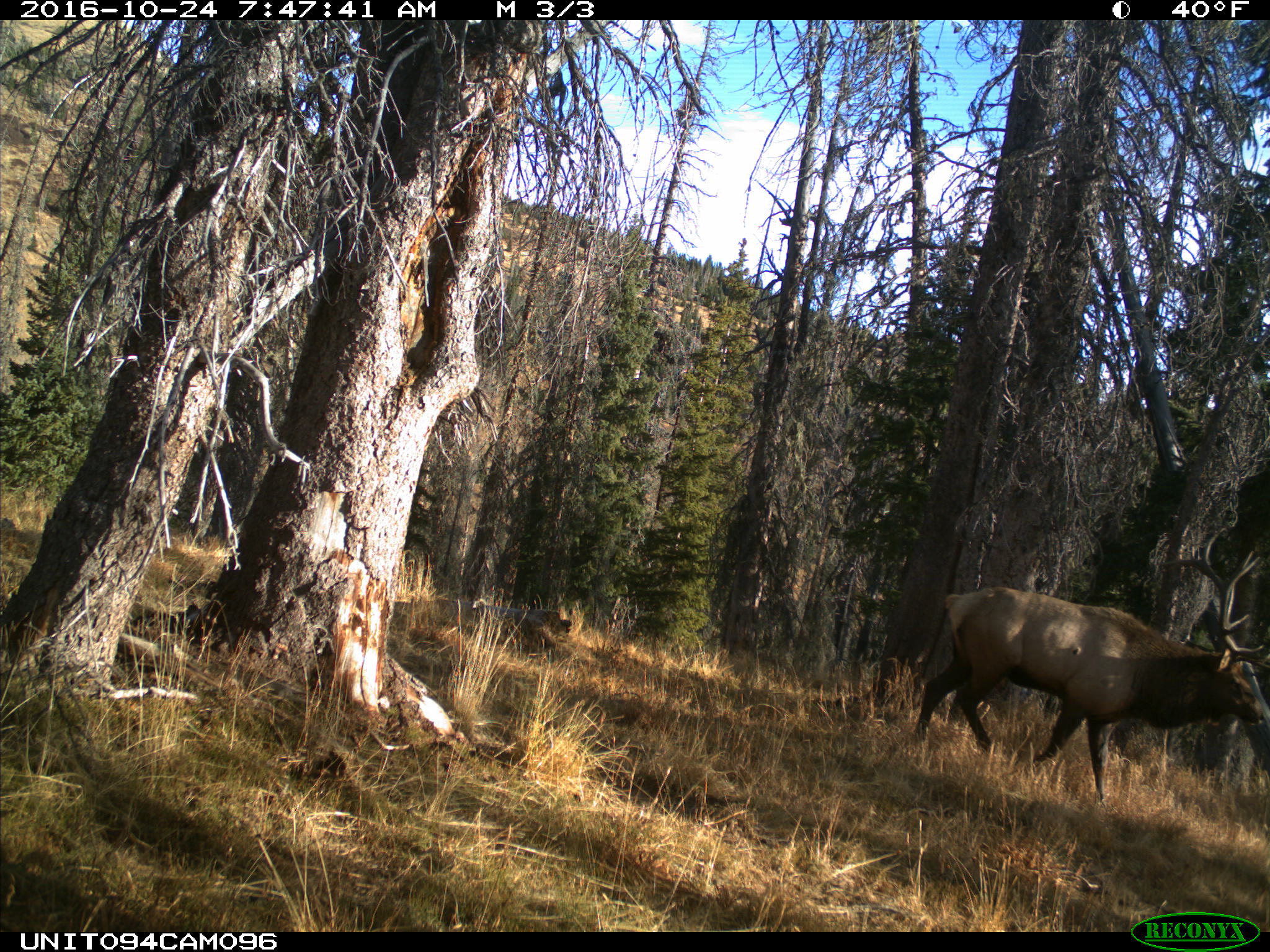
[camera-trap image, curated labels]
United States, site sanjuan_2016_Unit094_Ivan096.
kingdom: Animalia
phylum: Chordata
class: Mammalia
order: Artiodactyla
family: Cervidae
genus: Cervus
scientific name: Cervus elaphus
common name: red deer